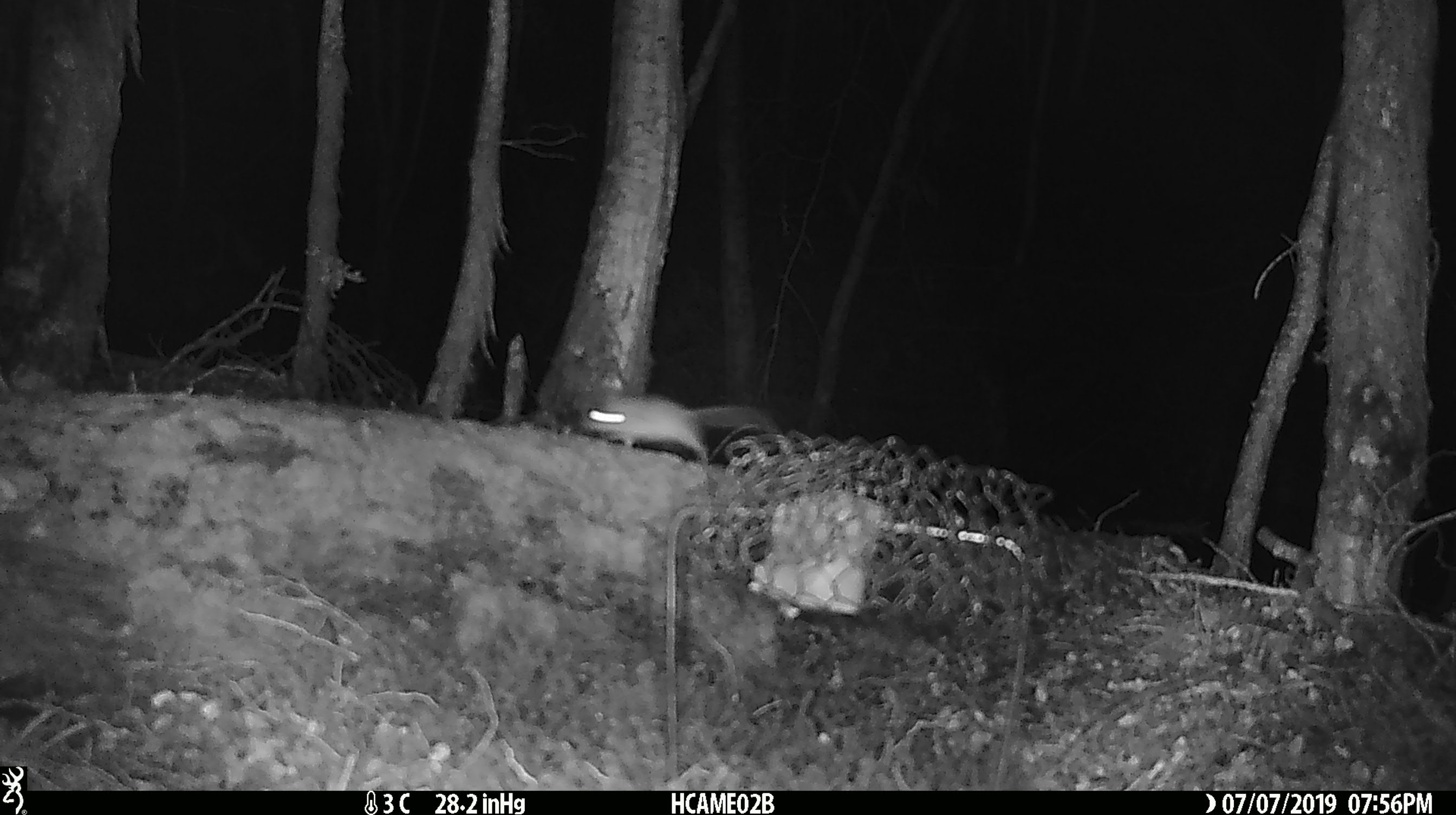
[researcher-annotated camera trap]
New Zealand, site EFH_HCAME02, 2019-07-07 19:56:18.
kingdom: Animalia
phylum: Chordata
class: Mammalia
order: Rodentia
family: Muridae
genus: Mus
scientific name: Mus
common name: mouse